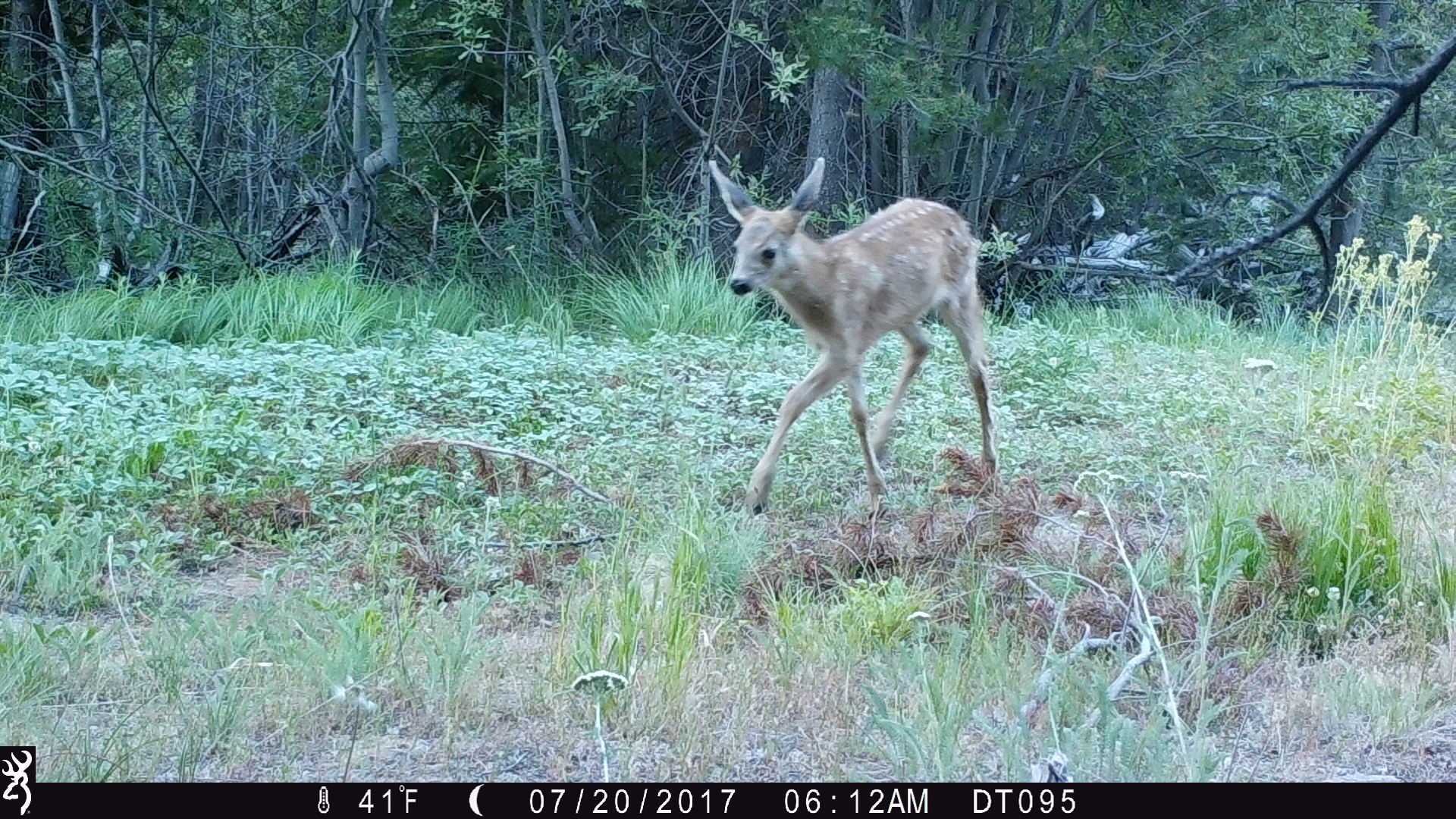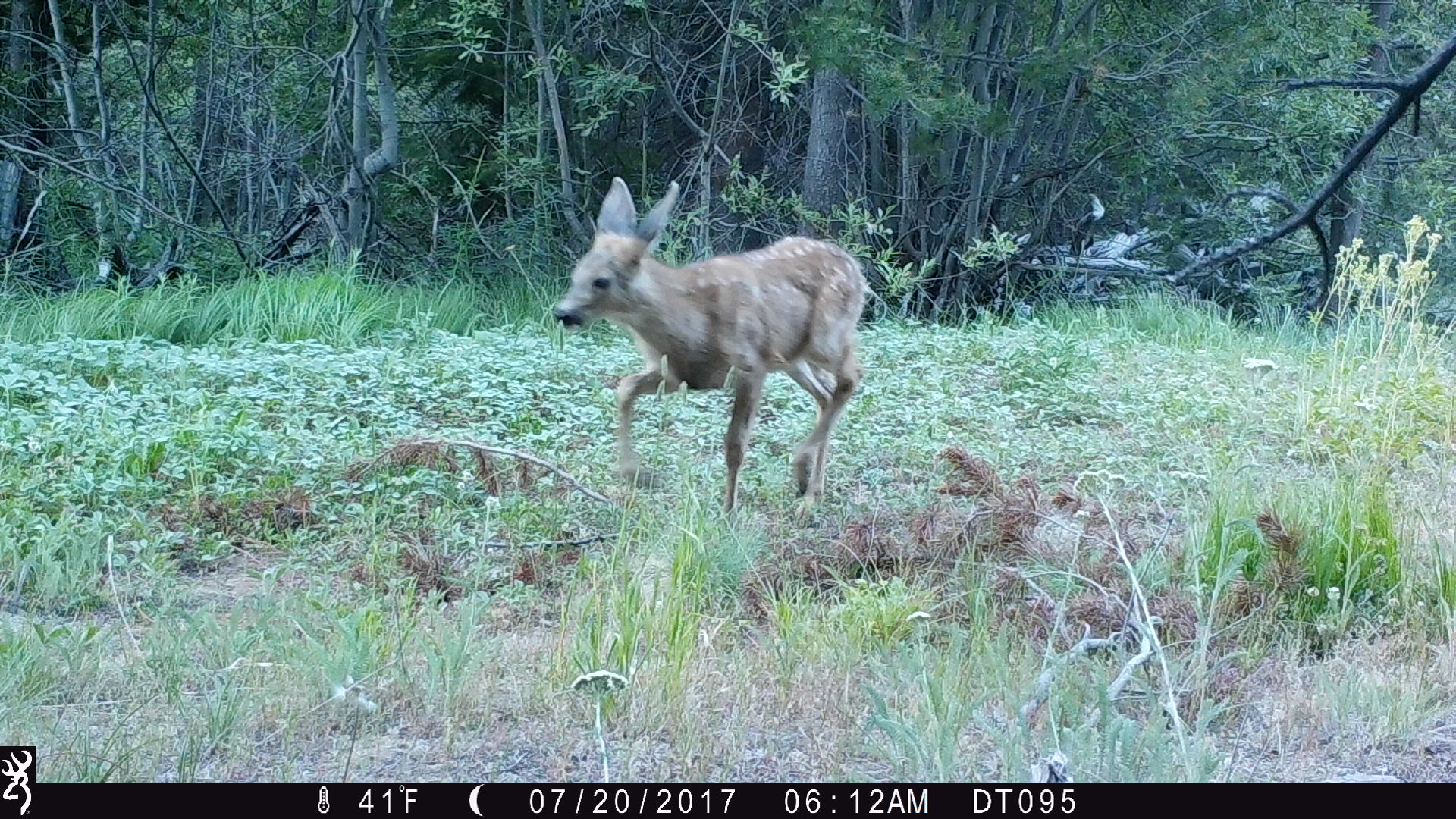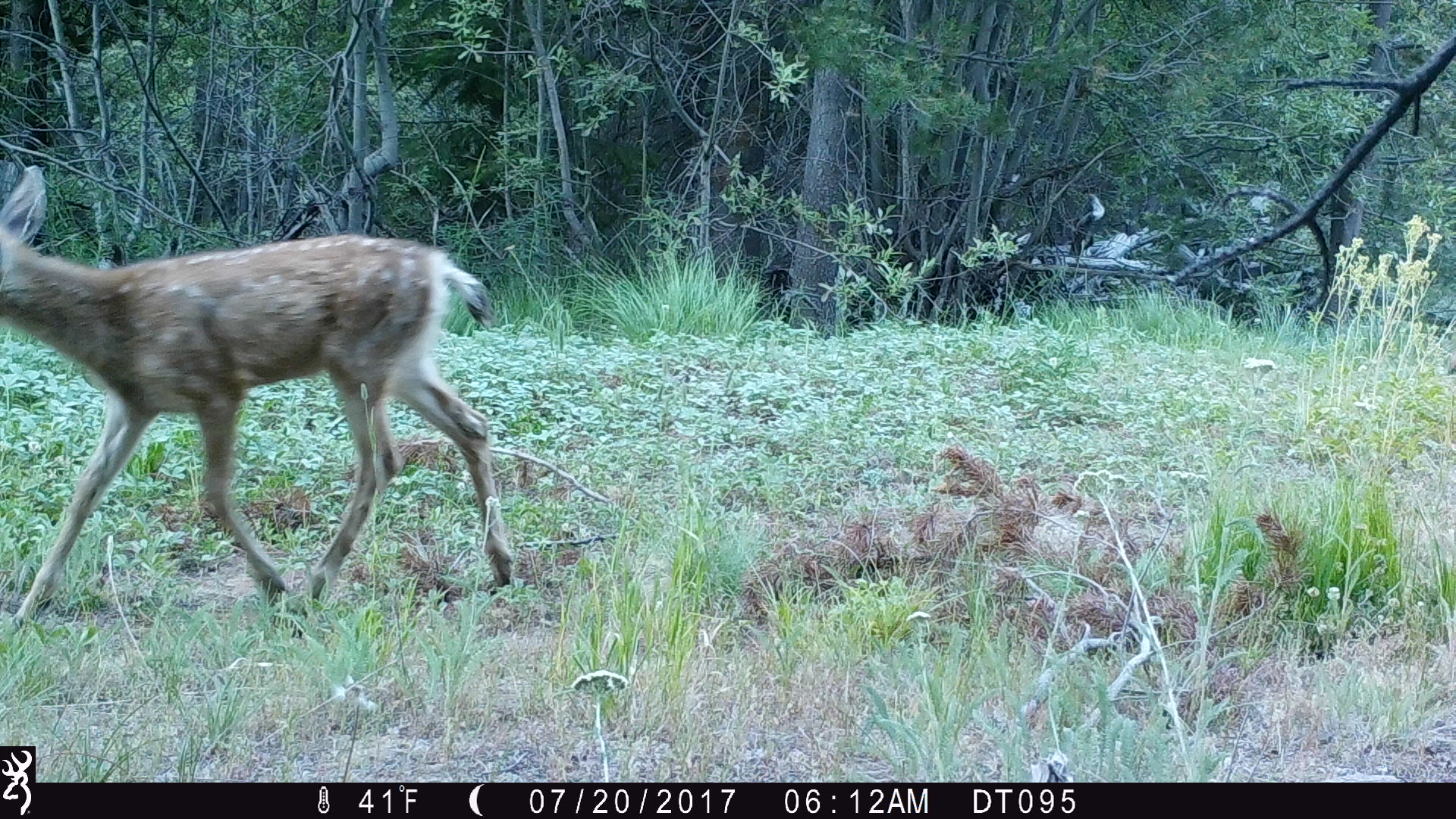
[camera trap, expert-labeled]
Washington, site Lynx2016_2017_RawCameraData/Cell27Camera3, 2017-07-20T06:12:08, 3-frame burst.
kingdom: Animalia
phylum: Chordata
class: Mammalia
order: Artiodactyla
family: Cervidae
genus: Odocoileus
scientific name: Odocoileus hemionus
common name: mule deer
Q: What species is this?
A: Odocoileus hemionus (mule deer).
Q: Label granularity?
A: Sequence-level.